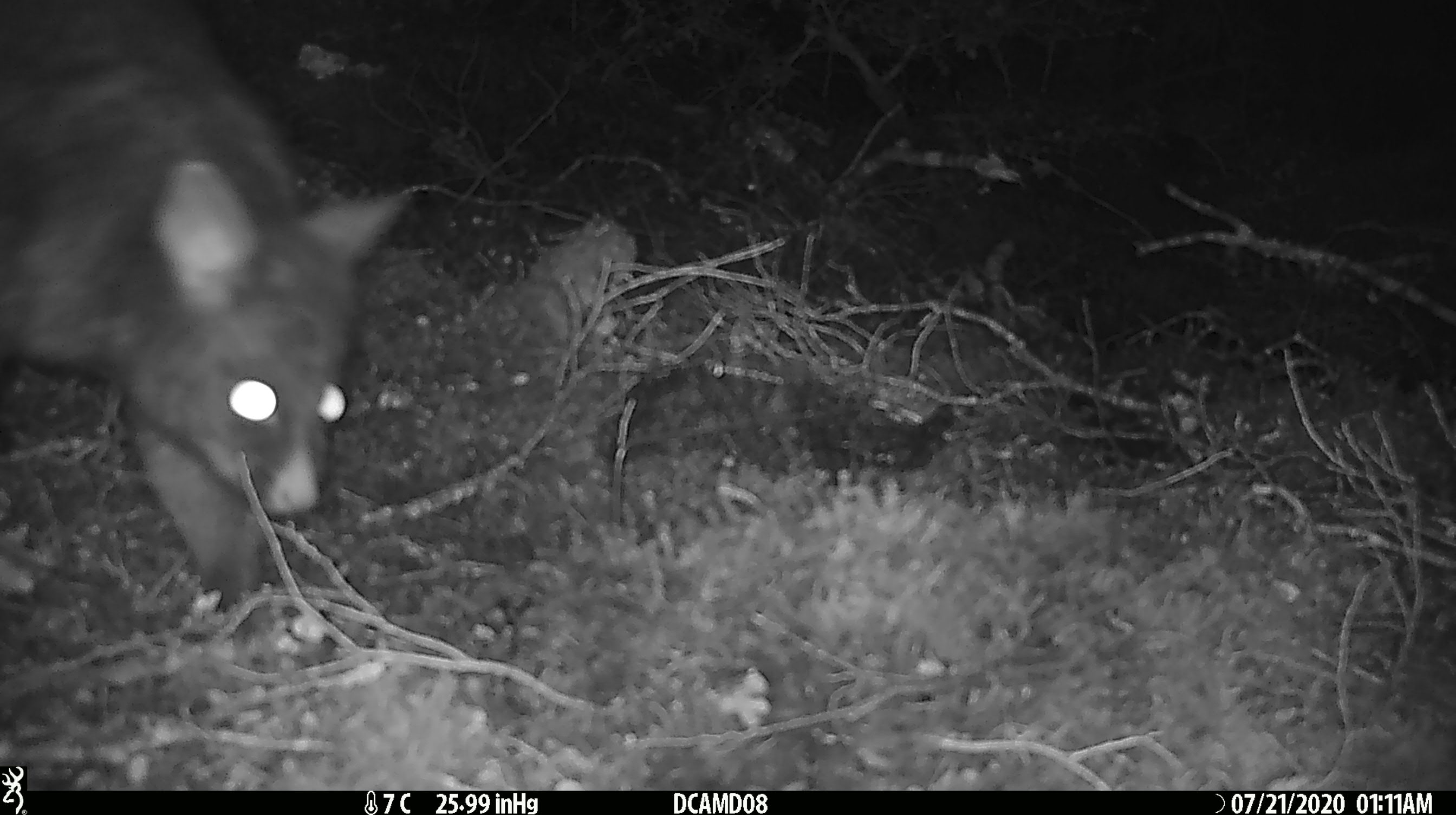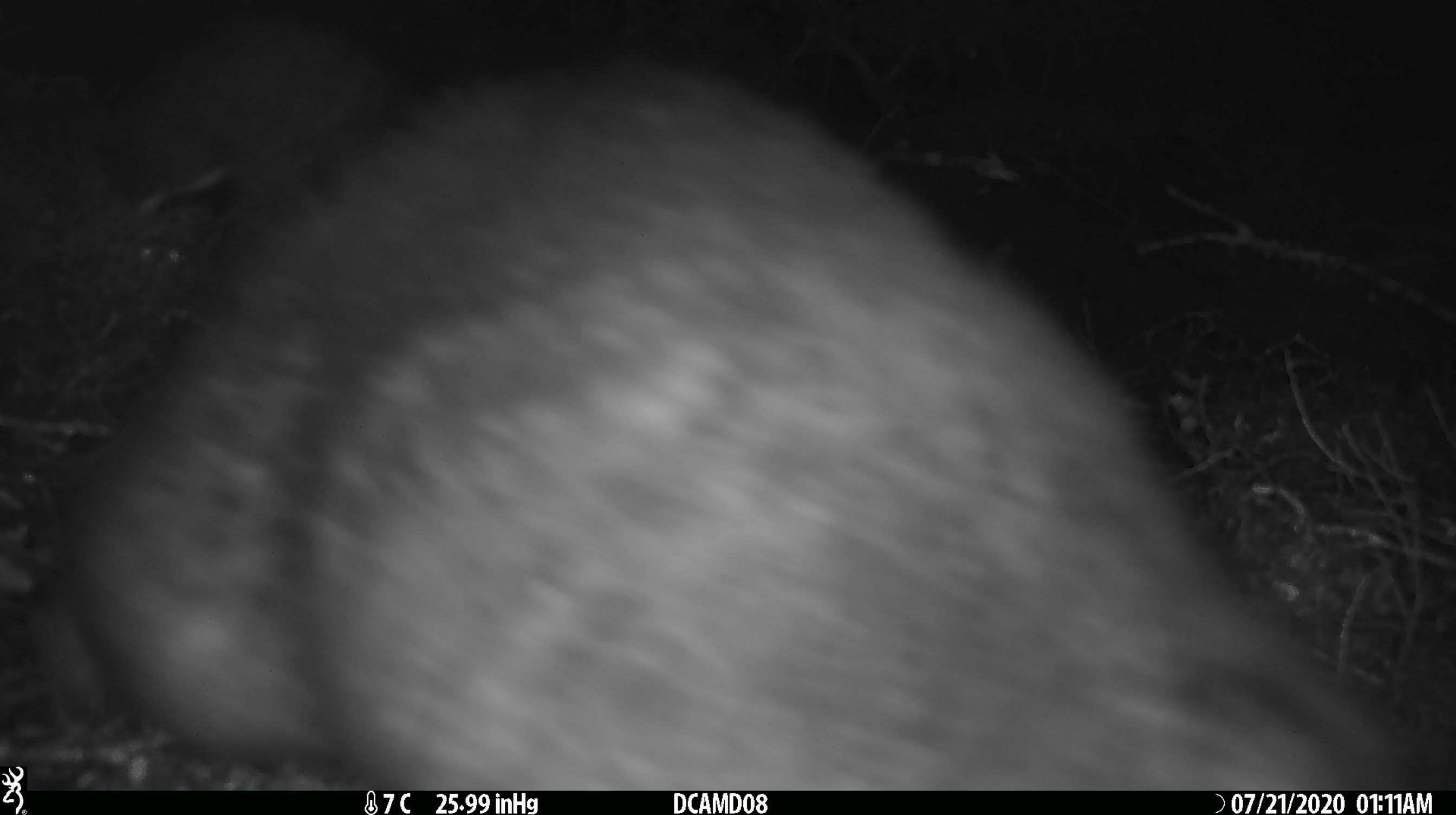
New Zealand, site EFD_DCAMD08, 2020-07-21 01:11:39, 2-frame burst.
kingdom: Animalia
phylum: Chordata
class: Mammalia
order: Diprotodontia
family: Phalangeridae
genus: Trichosurus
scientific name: Trichosurus vulpecula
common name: common brushtail possum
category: possum